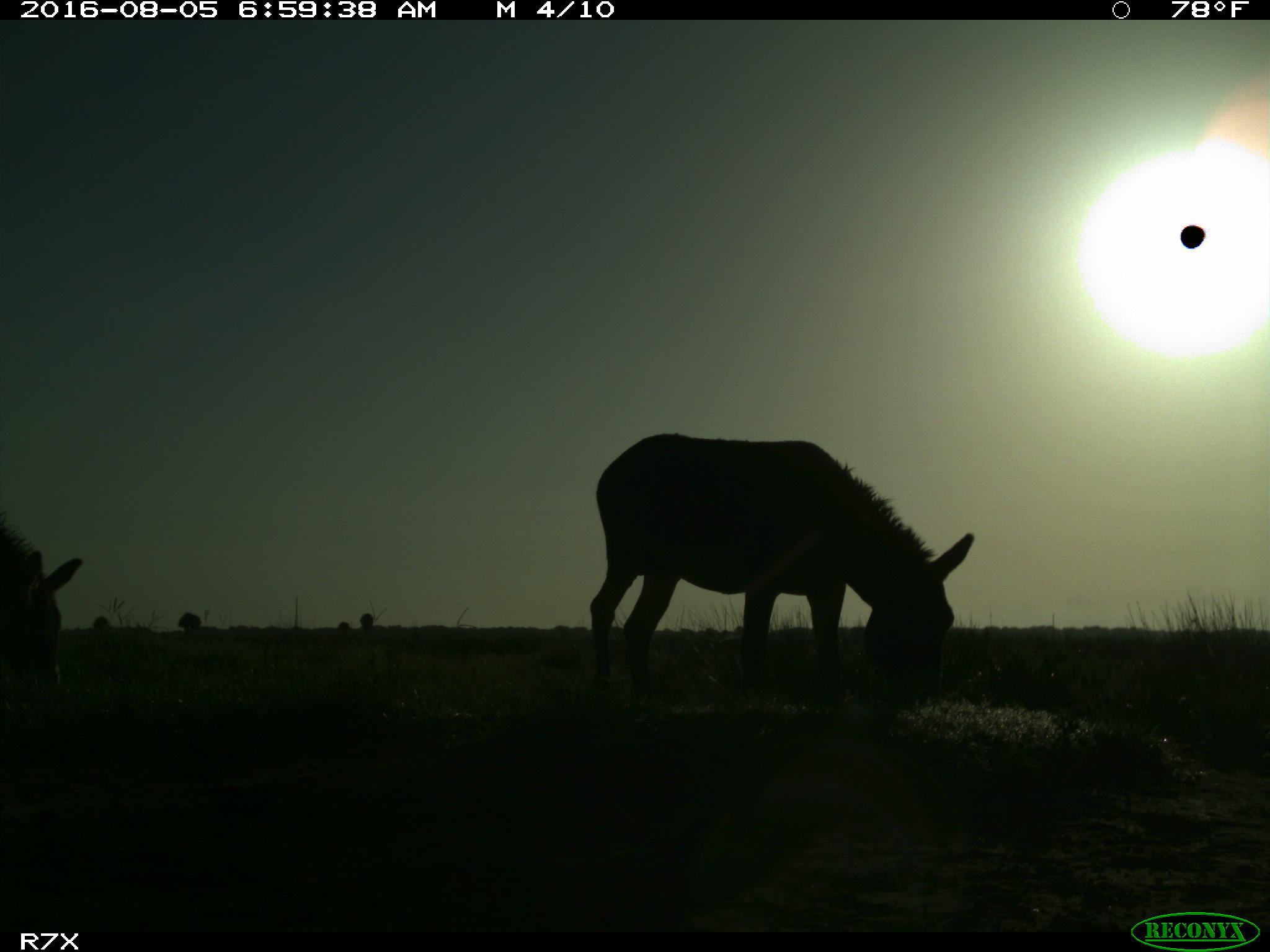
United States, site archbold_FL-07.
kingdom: Animalia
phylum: Chordata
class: Mammalia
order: Perissodactyla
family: Equidae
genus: Equus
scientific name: Equus africanus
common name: african wild ass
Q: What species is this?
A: Equus africanus (african wild ass).